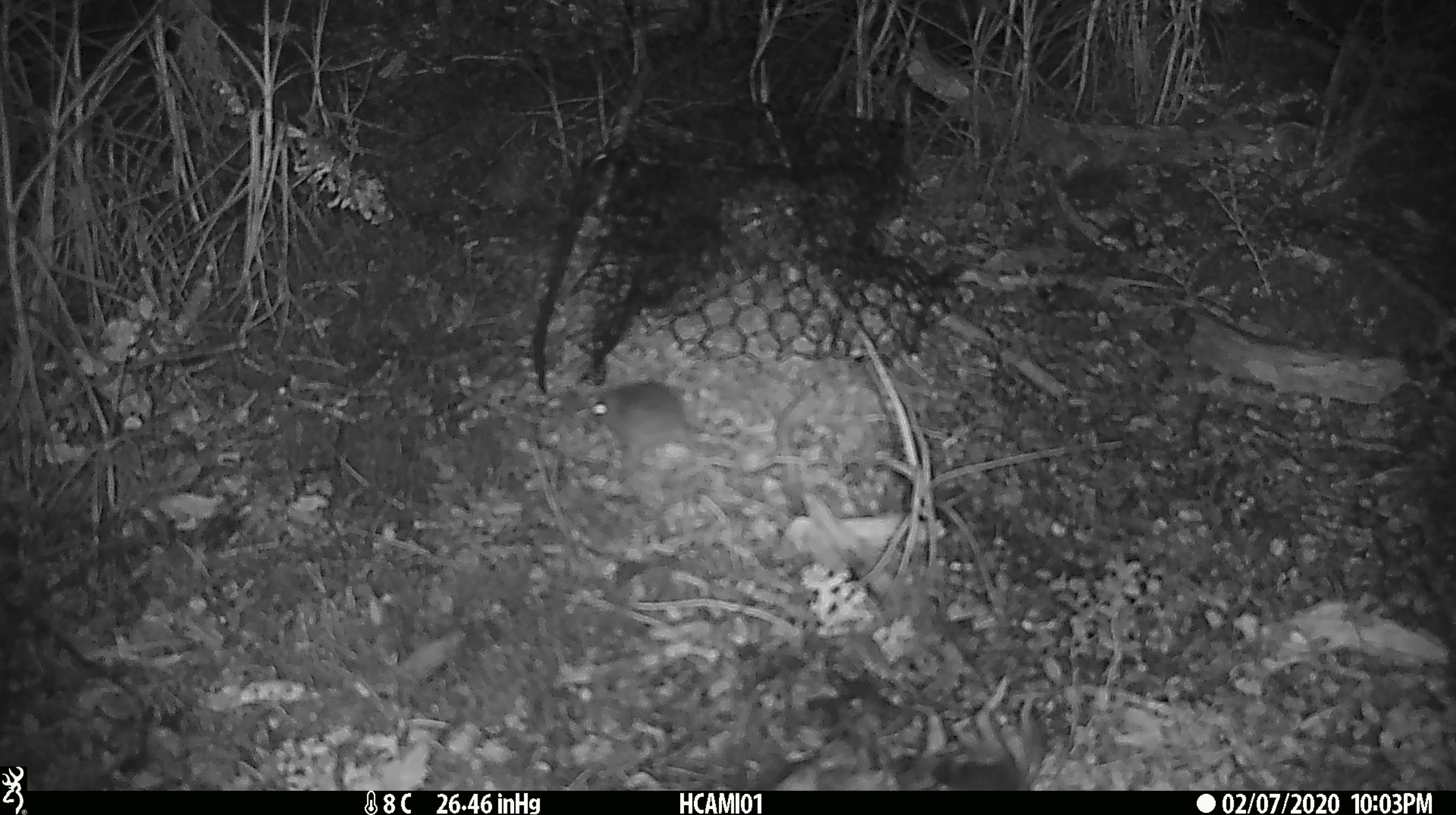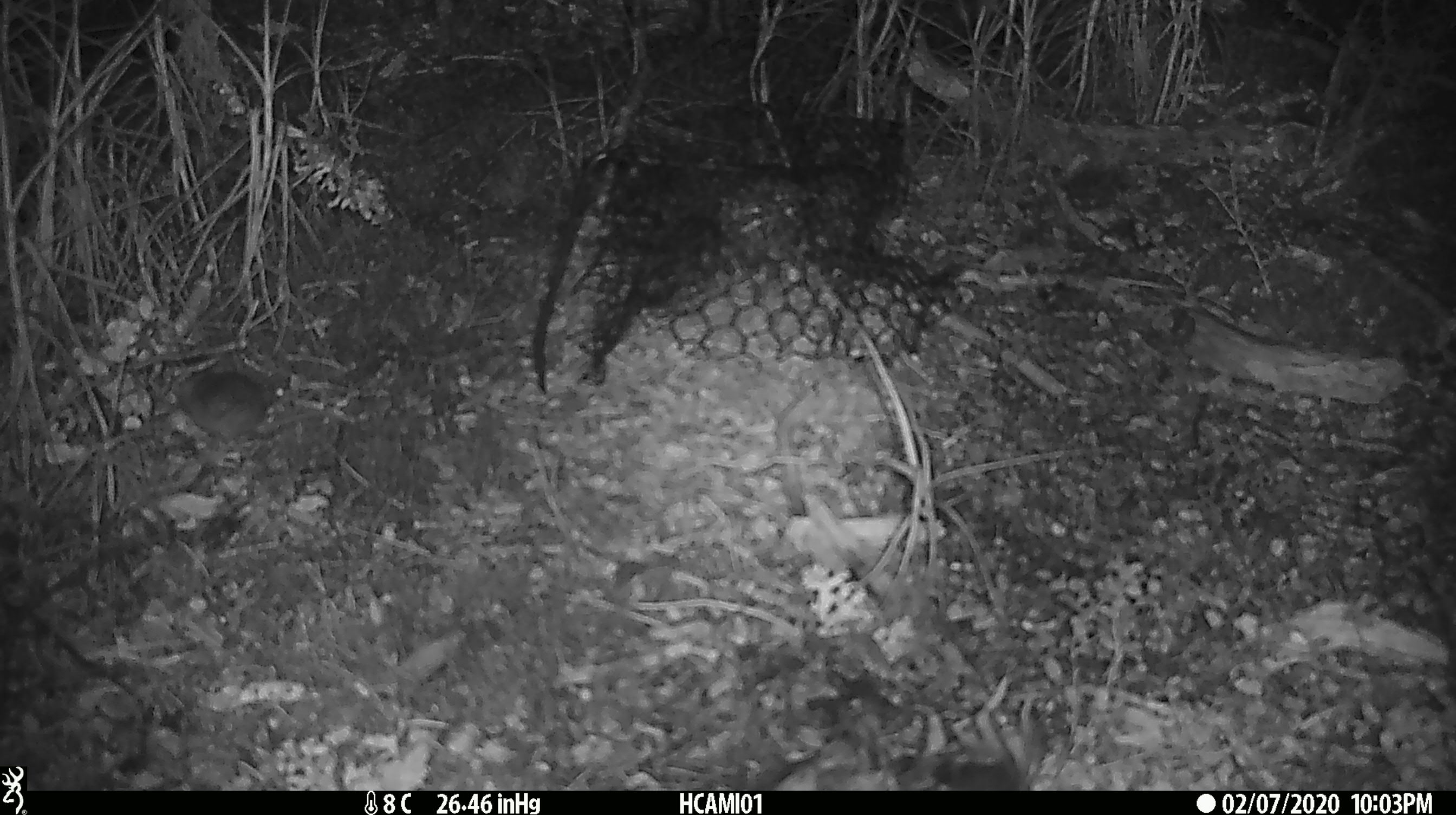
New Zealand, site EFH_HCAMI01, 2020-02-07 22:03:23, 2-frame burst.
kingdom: Animalia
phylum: Chordata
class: Mammalia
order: Rodentia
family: Muridae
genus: Mus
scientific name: Mus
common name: mouse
Mouse (Mus).